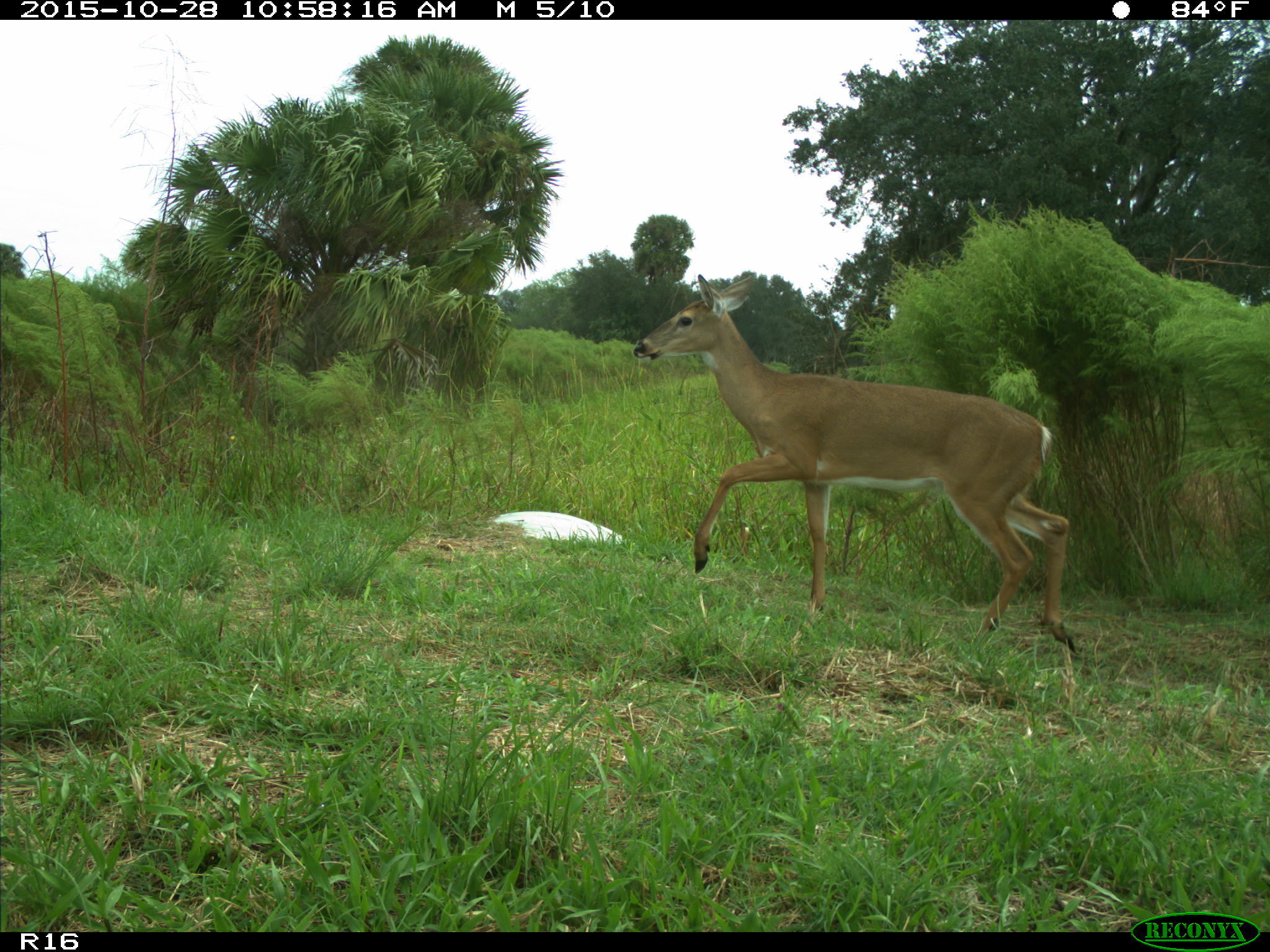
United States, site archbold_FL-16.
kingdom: Animalia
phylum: Chordata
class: Mammalia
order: Artiodactyla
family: Cervidae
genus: Odocoileus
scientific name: Odocoileus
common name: deer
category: unidentified deer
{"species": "unidentified deer (deer) (Odocoileus)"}